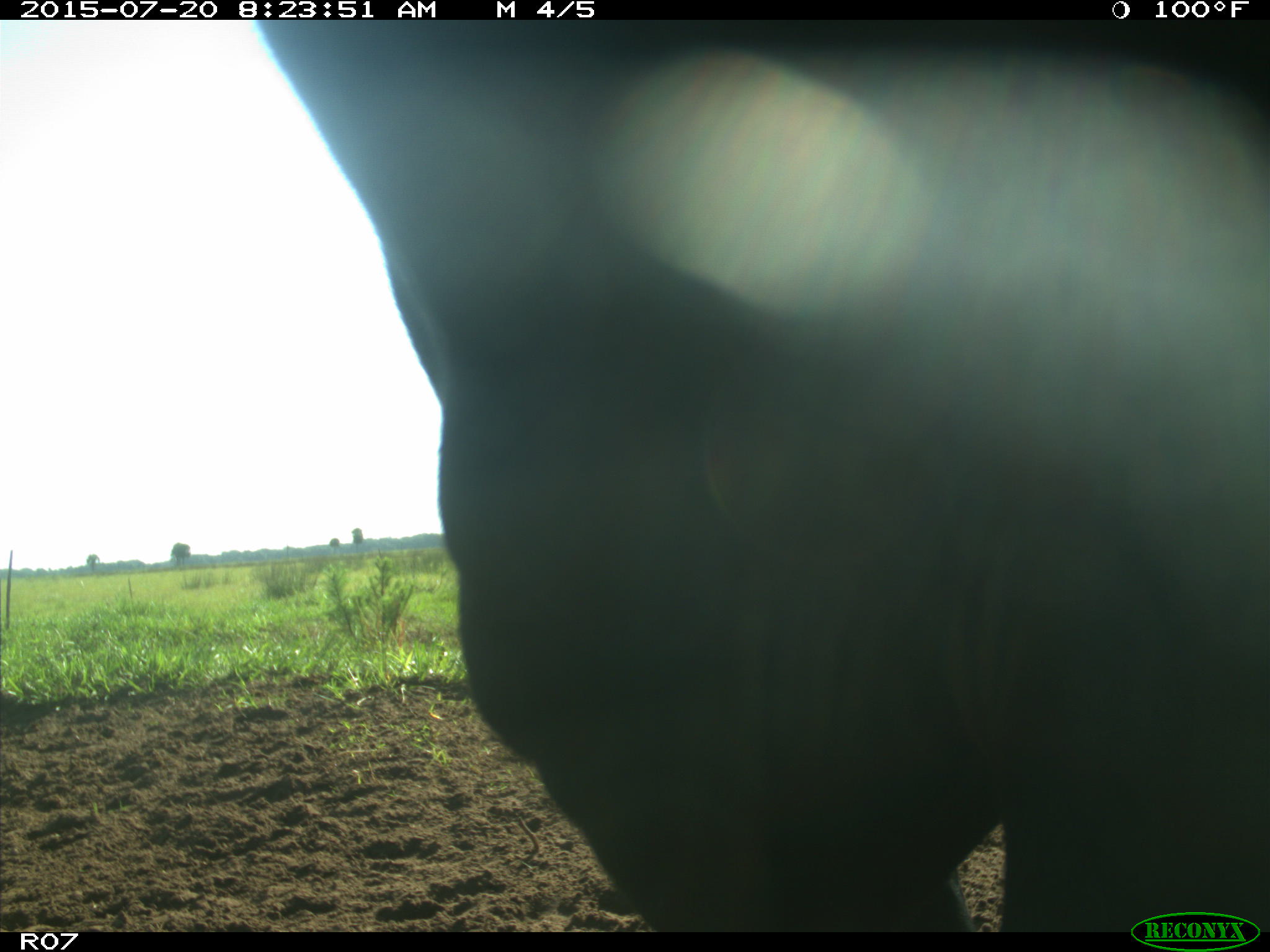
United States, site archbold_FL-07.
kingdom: Animalia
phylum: Chordata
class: Mammalia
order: Artiodactyla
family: Bovidae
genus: Bos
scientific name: Bos taurus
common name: domestic cow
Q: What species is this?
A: Bos taurus (domestic cow).